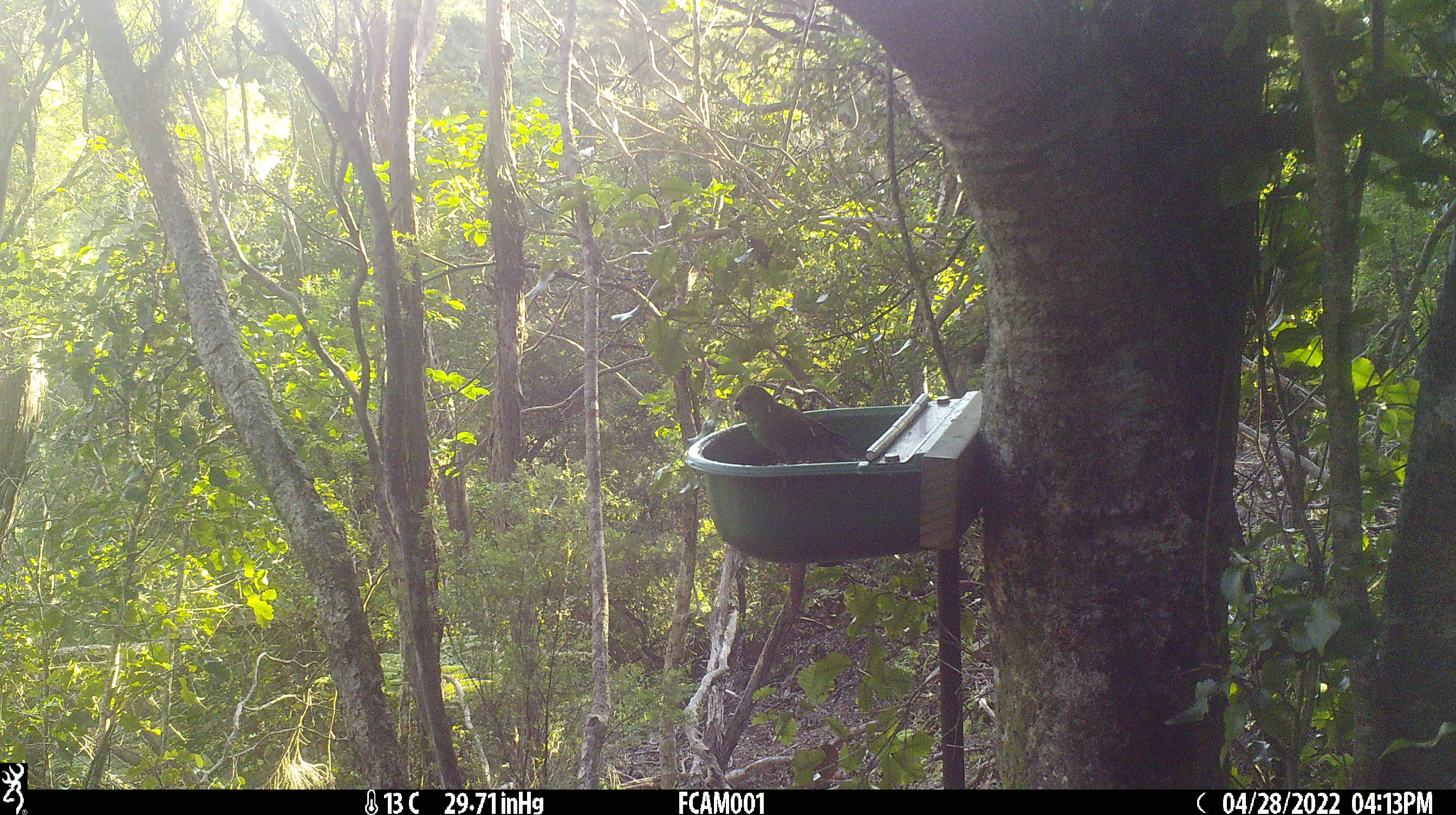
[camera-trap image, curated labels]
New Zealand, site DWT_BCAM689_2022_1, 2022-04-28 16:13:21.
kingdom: Animalia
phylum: Chordata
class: Aves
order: Psittaciformes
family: Psittaculidae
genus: Cyanoramphus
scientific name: Cyanoramphus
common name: parakeet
Parakeet (Cyanoramphus).